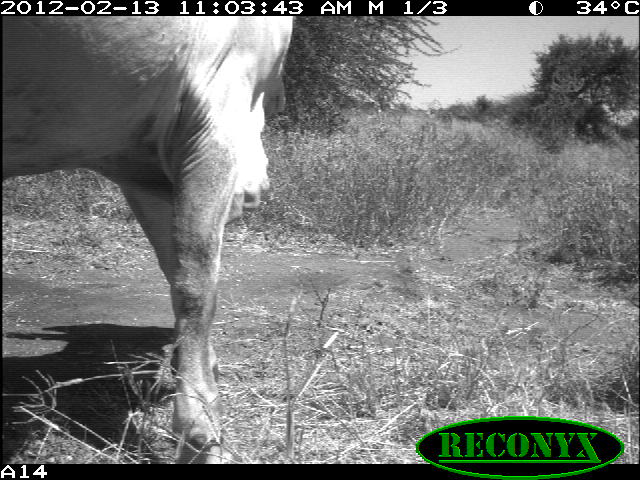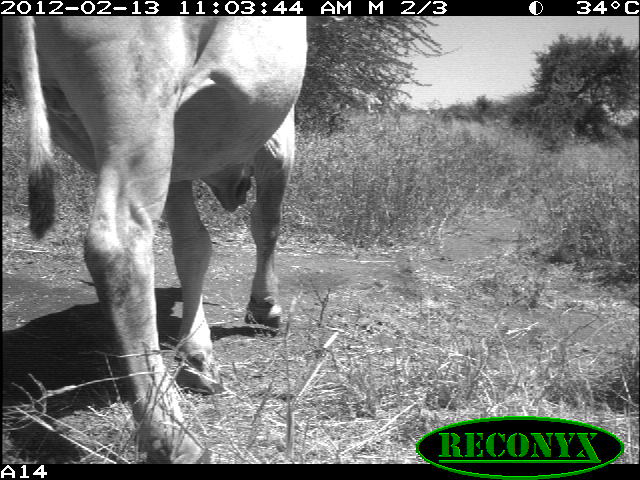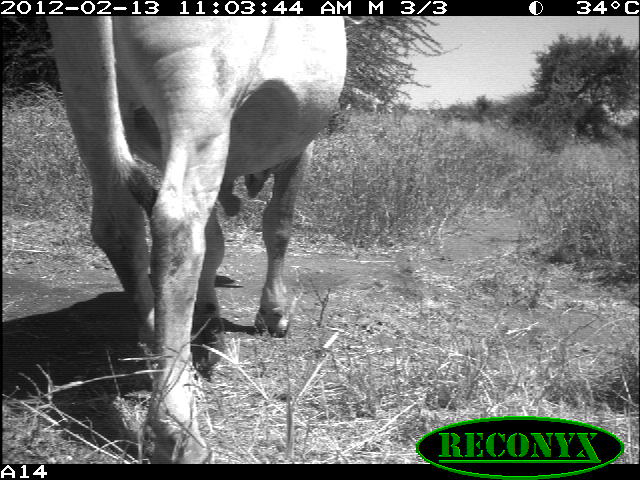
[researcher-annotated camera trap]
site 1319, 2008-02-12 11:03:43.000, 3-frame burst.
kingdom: Animalia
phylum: Chordata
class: Mammalia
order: Artiodactyla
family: Bovidae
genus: Bos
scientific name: Bos taurus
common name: domestic cattle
Bos taurus (domestic cattle), count 2.